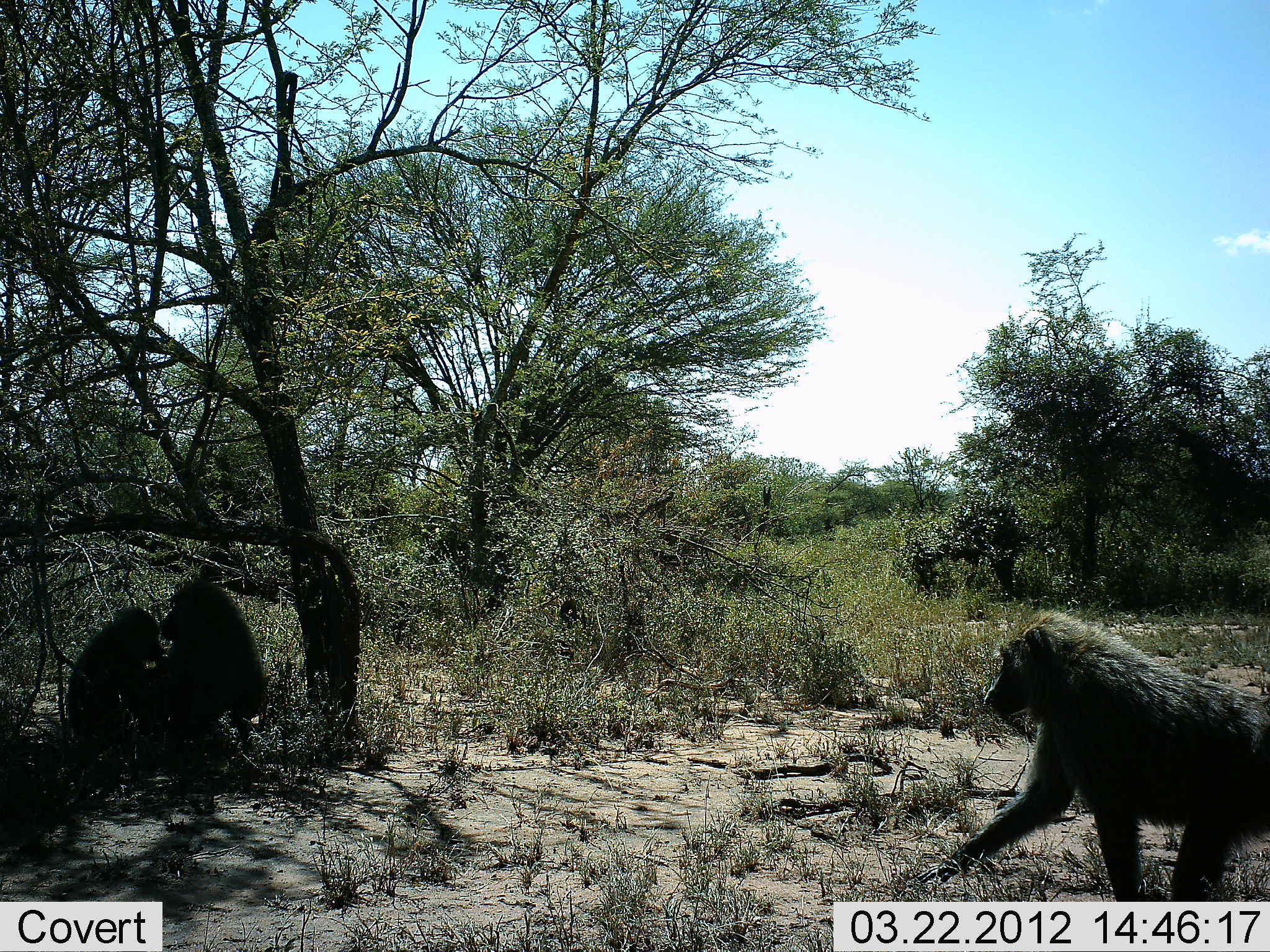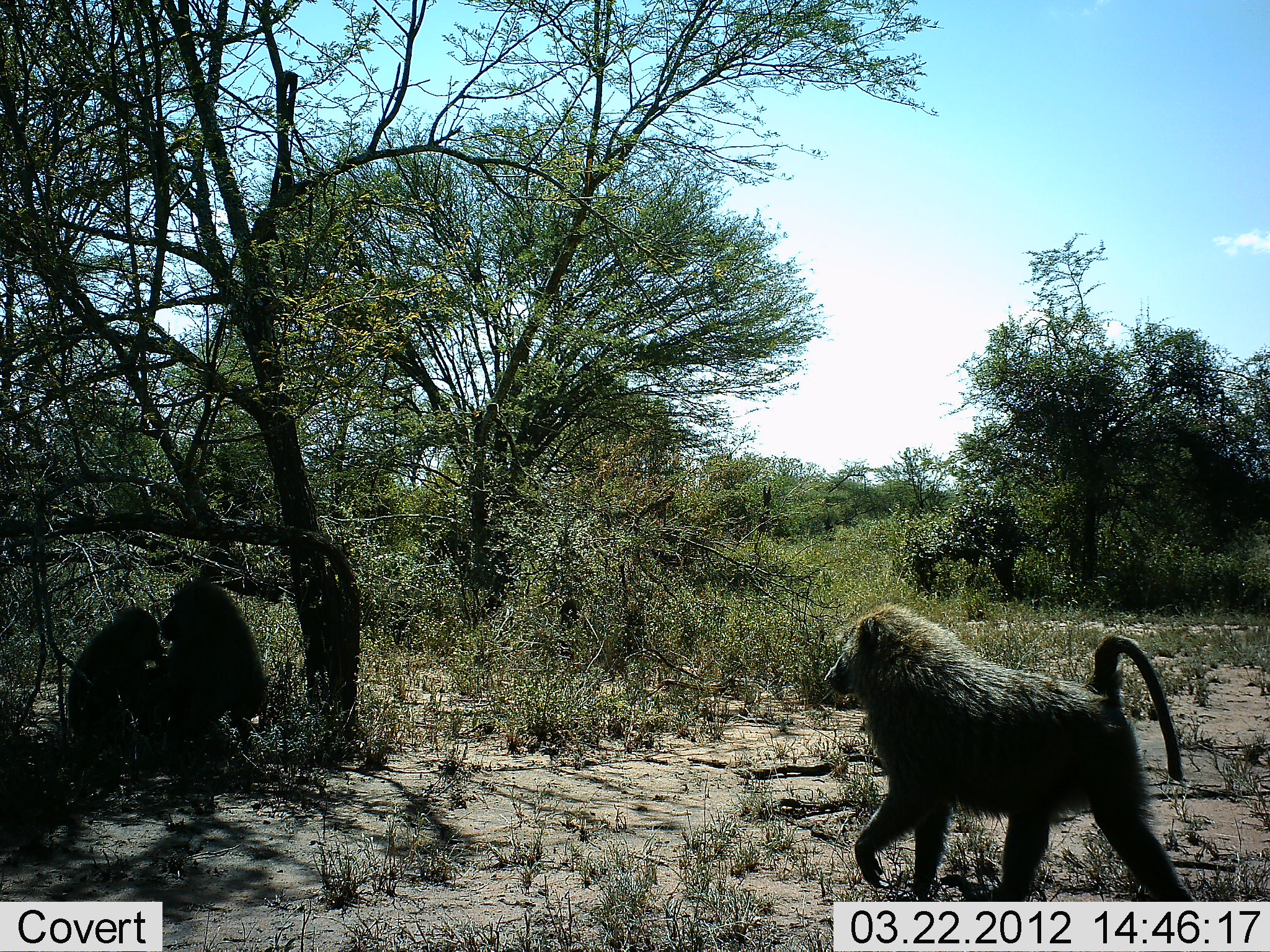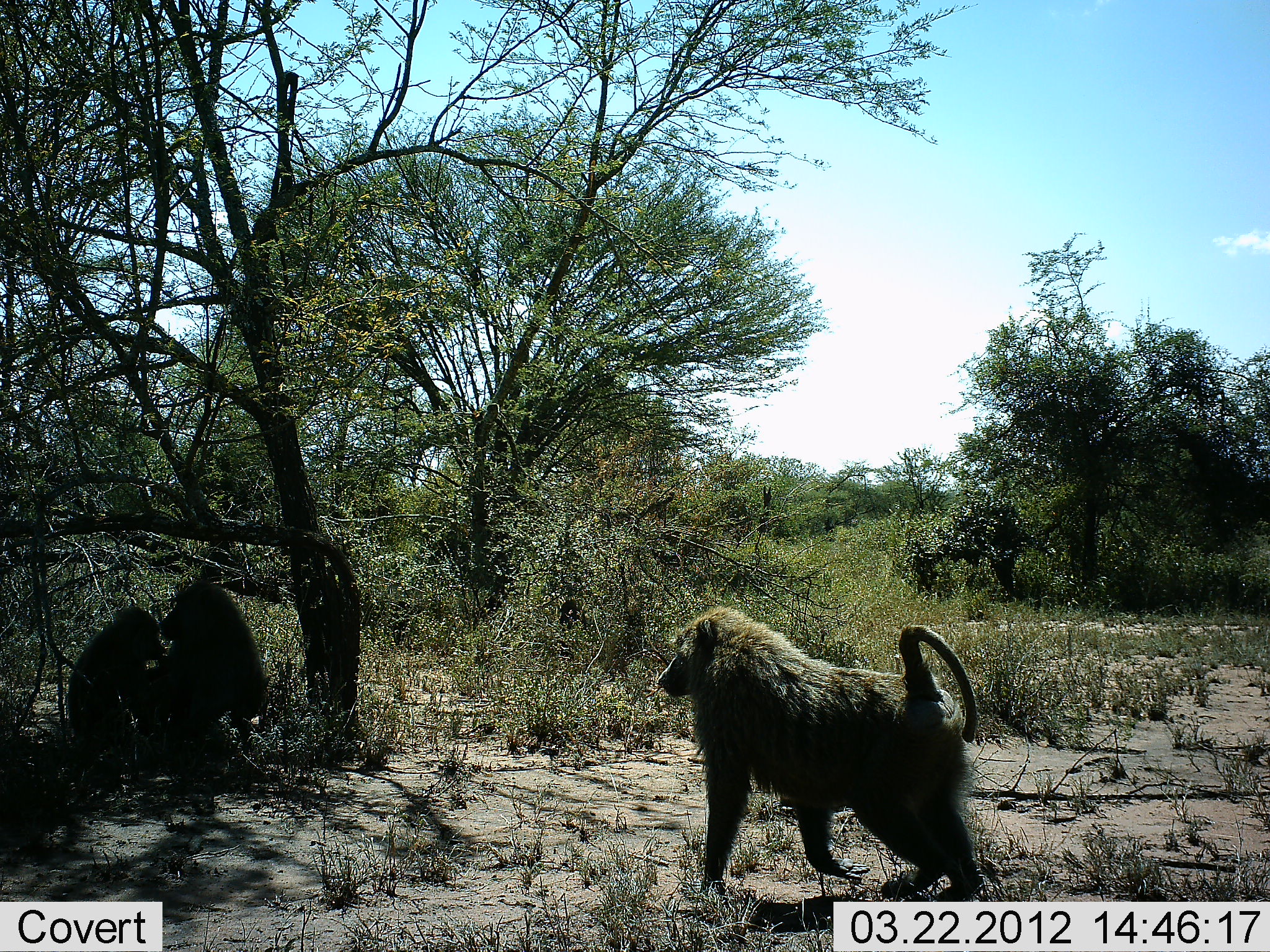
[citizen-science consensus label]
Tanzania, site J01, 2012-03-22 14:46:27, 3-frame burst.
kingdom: Animalia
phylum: Chordata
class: Mammalia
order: Primates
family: Cercopithecidae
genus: Papio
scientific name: Papio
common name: baboon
Baboon (Papio), count 3. Behavior (volunteer vote fractions): standing 6%, resting 76%, moving 82%, interacting 29%. Young present (vote fraction): 35%. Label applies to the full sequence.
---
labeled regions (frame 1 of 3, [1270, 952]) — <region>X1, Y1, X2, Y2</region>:
animal: <region>918, 611, 1270, 901</region>; <region>133, 573, 268, 775</region>; <region>63, 605, 172, 766</region>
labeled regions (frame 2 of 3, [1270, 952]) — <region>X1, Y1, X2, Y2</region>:
animal: <region>823, 603, 1196, 903</region>; <region>134, 572, 269, 774</region>; <region>63, 605, 172, 766</region>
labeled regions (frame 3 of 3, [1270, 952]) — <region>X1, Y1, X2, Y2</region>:
animal: <region>655, 601, 985, 902</region>; <region>134, 572, 269, 774</region>; <region>63, 605, 172, 766</region>